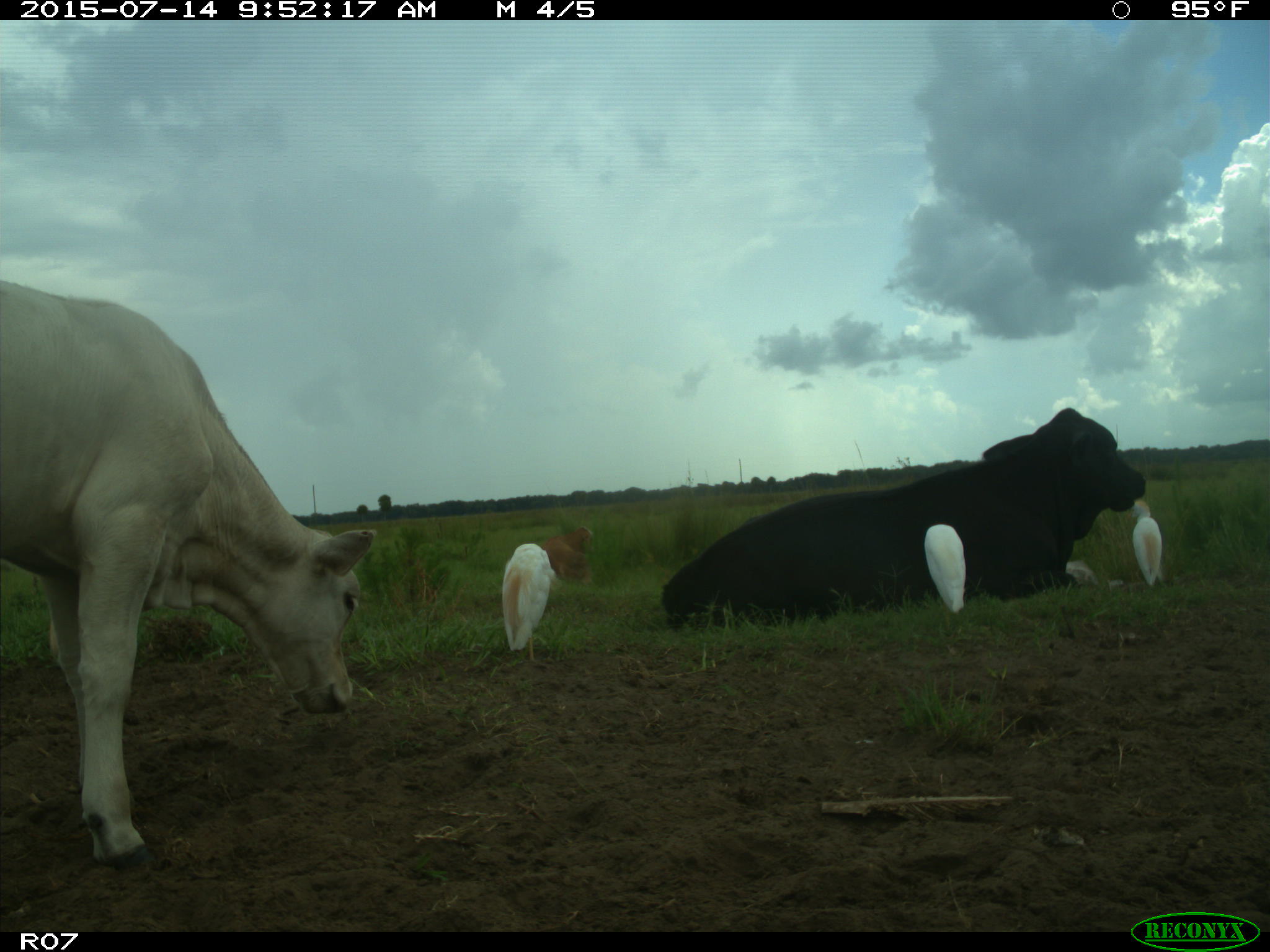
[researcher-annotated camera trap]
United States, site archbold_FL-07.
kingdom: Animalia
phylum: Chordata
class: Mammalia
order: Artiodactyla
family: Bovidae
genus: Bos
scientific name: Bos taurus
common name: domestic cow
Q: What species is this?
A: Bos taurus (domestic cow).